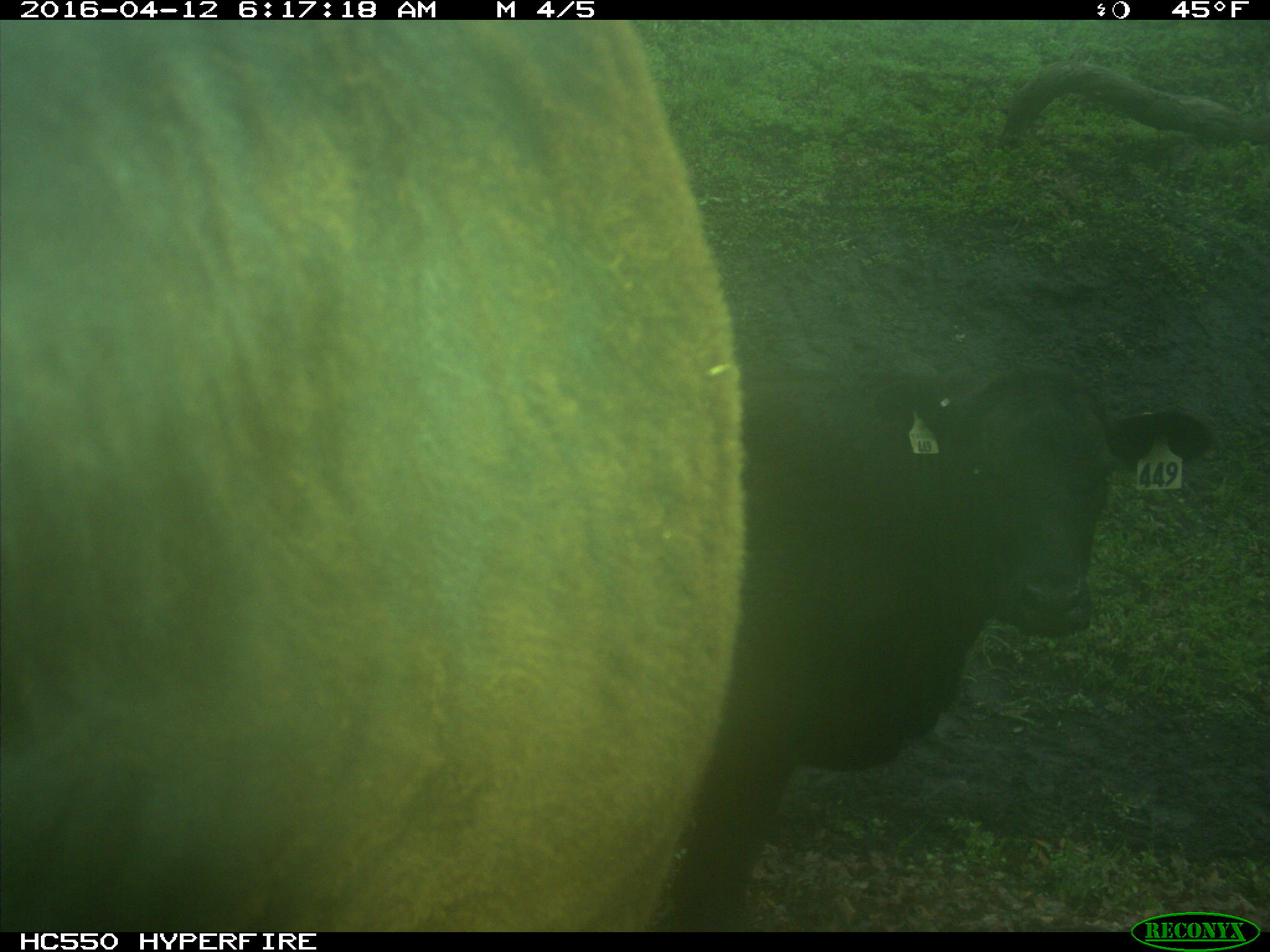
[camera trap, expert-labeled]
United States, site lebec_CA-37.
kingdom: Animalia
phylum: Chordata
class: Mammalia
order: Artiodactyla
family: Bovidae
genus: Bos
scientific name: Bos taurus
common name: domestic cow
Bos taurus (domestic cow).